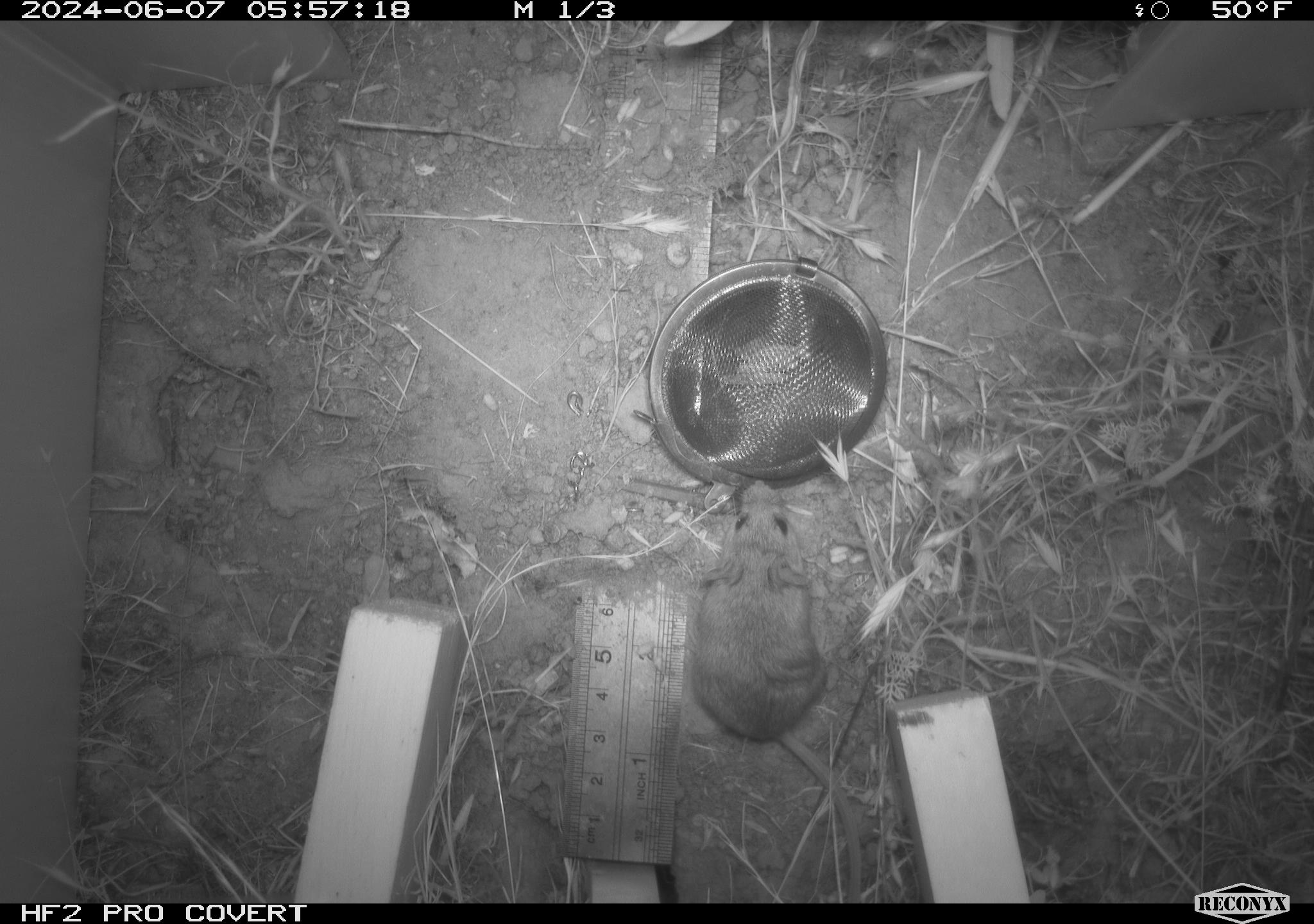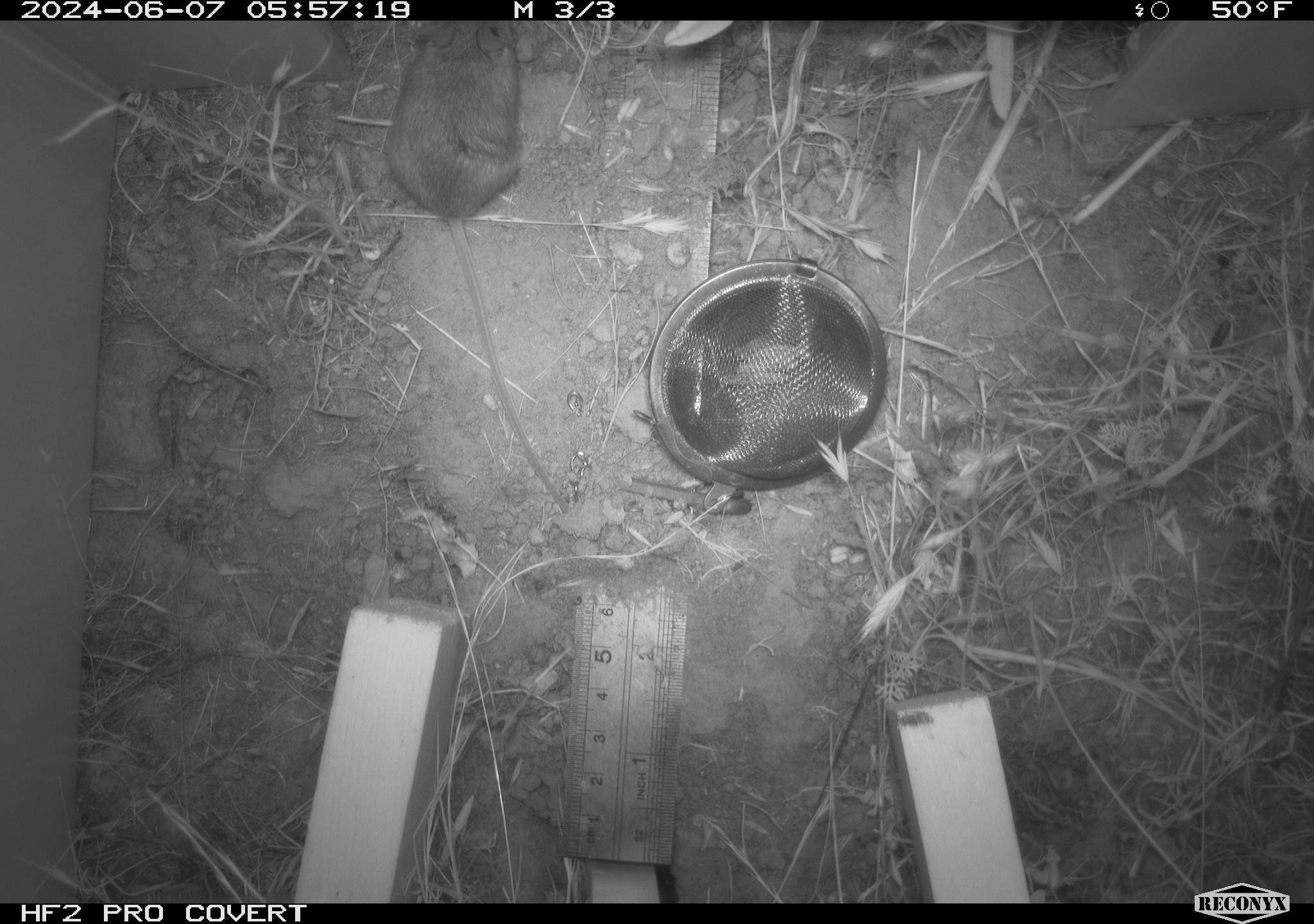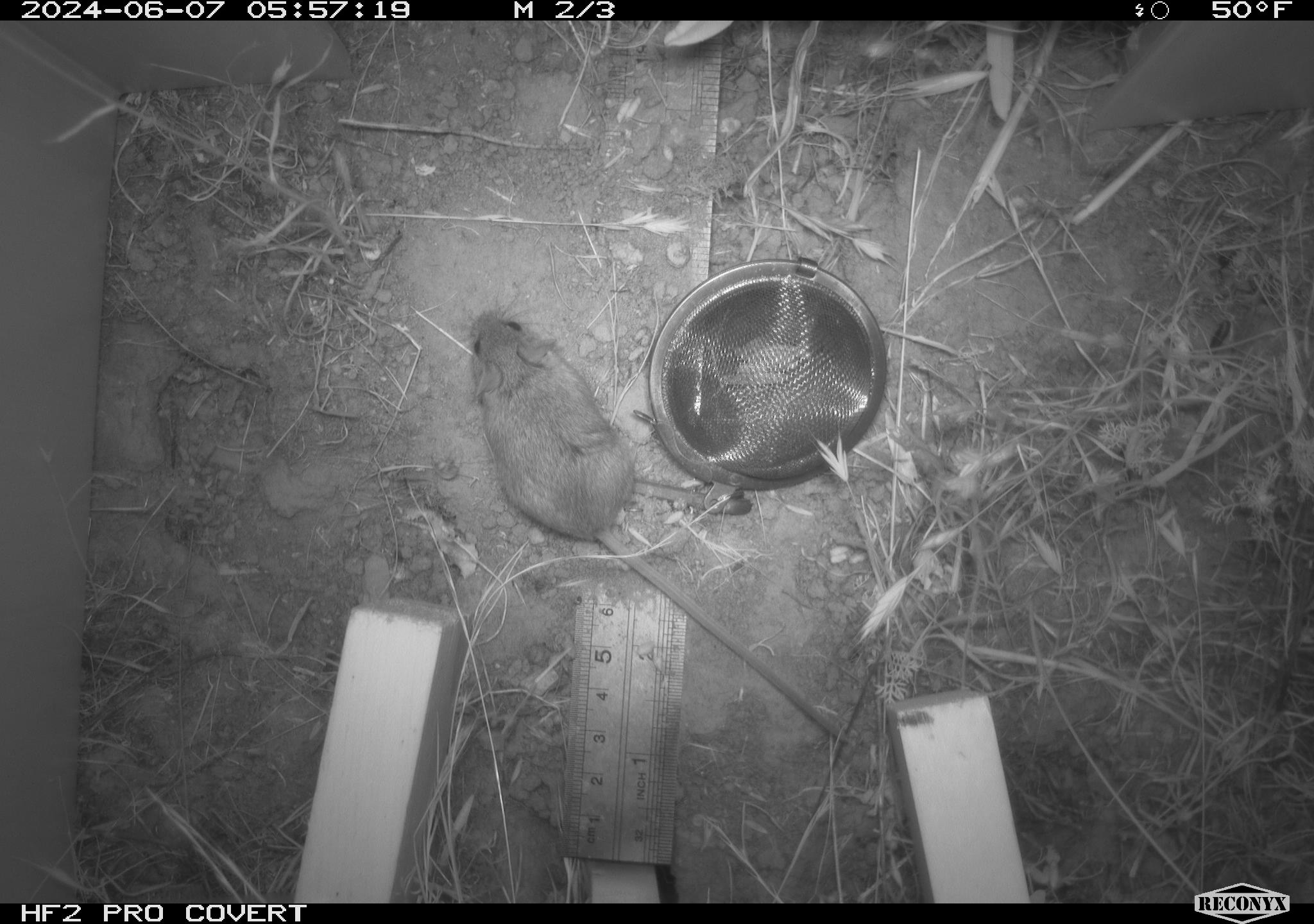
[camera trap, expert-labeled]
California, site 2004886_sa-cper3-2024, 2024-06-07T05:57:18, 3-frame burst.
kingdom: Animalia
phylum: Chordata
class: Mammalia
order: Rodentia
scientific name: Rodentia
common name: rodent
Rodent (Rodentia).